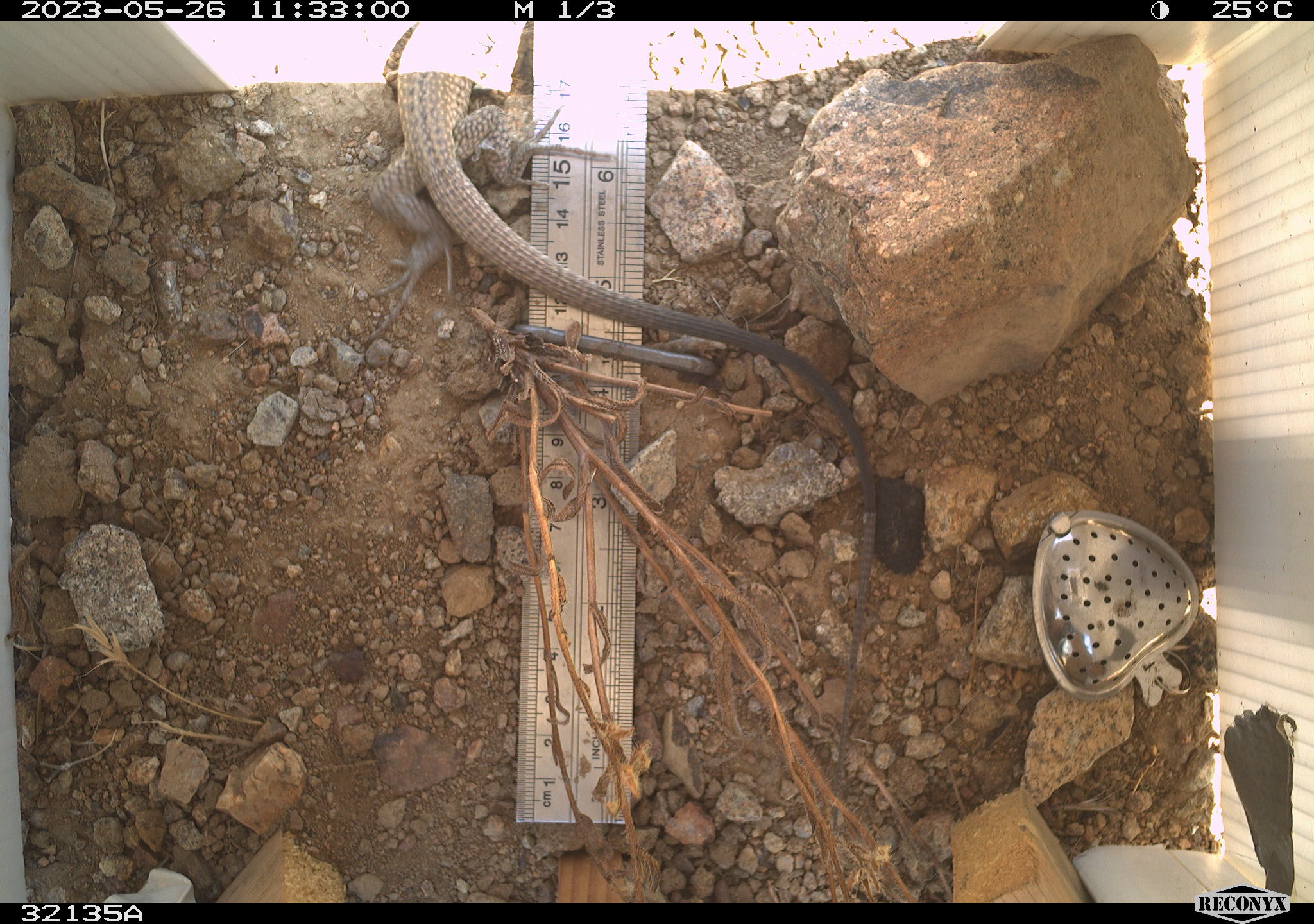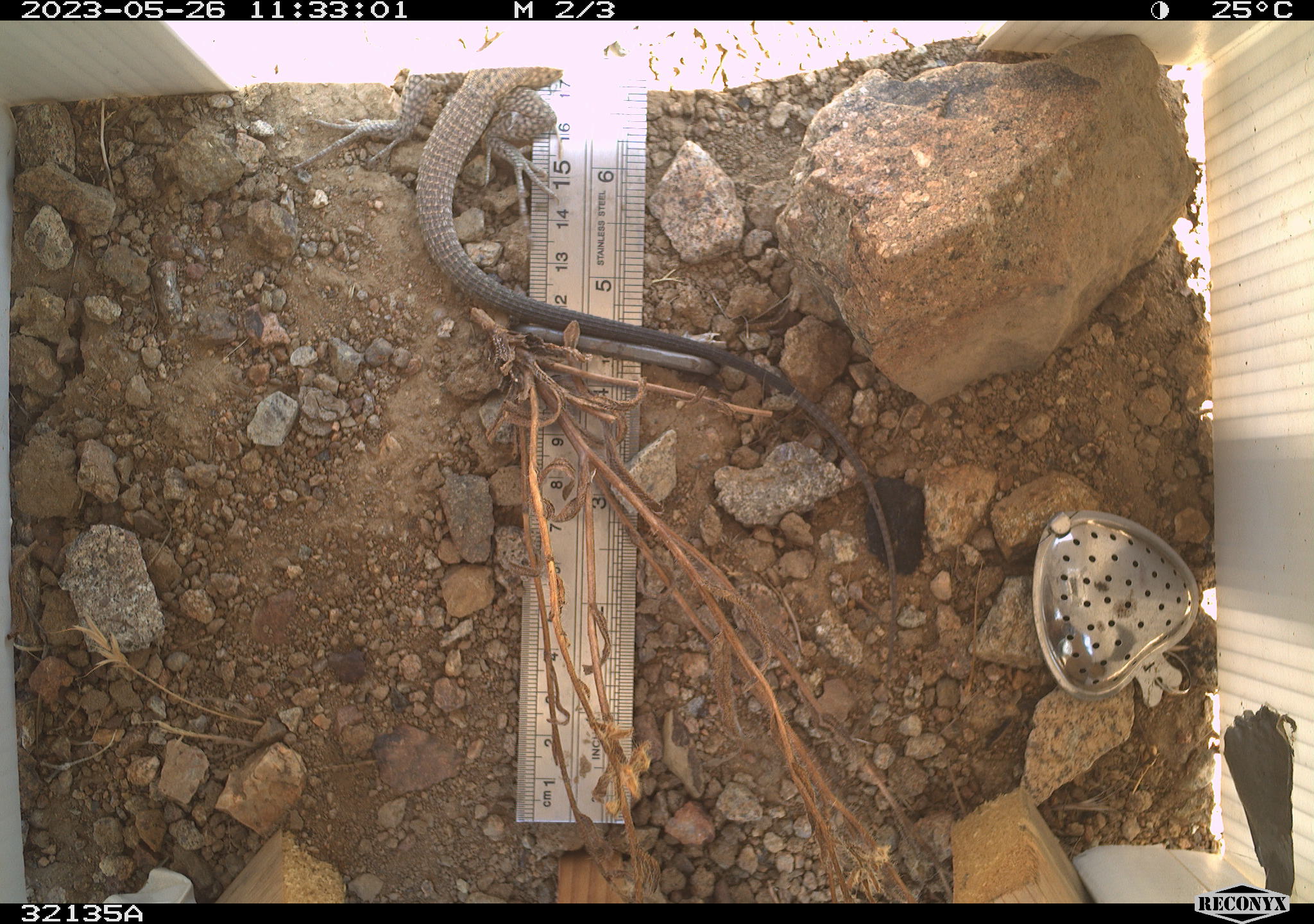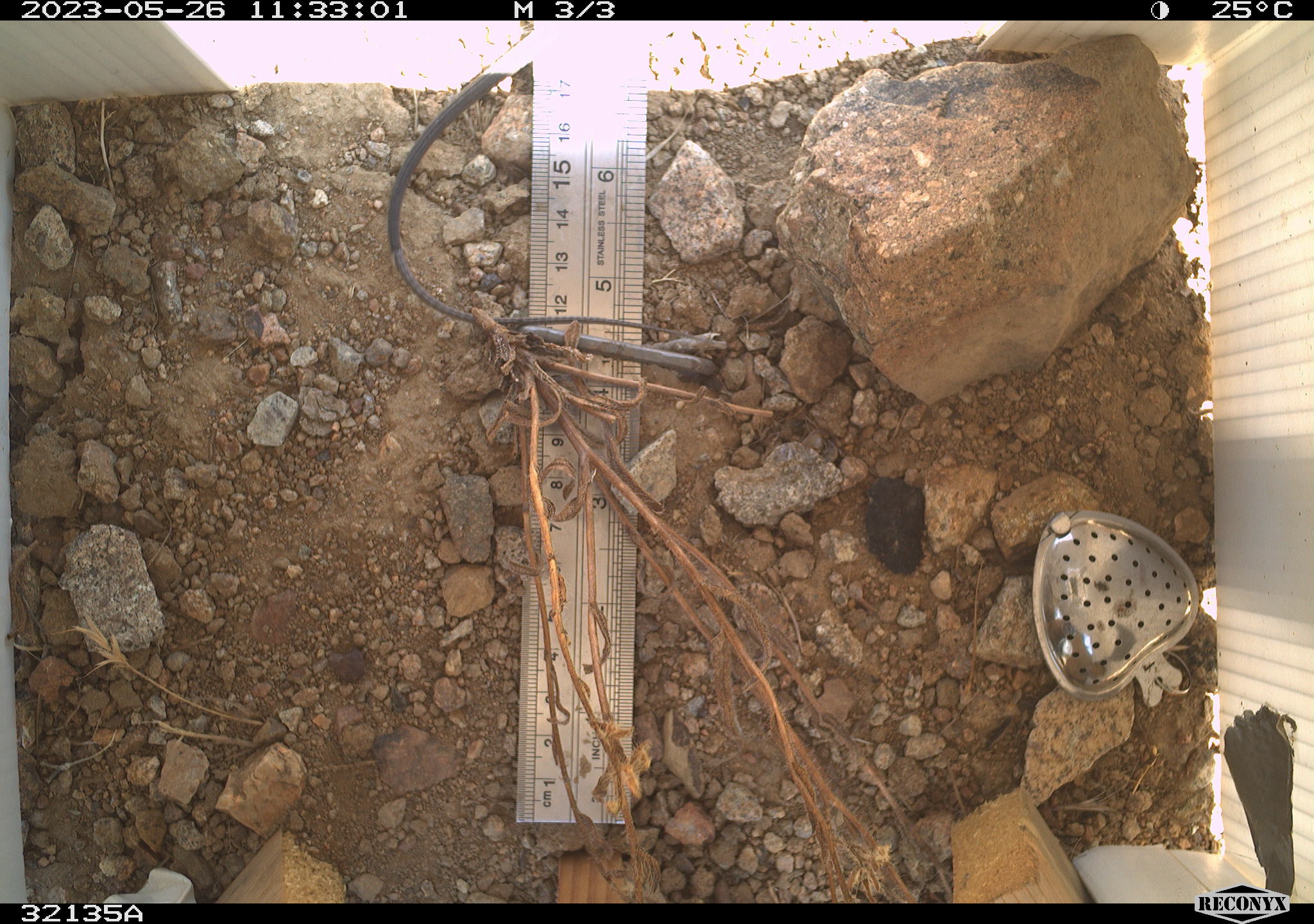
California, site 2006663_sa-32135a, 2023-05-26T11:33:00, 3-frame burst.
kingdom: Animalia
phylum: Chordata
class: Reptilia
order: Squamata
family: Teiidae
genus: Aspidoscelis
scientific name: Aspidoscelis tigris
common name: western whiptail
Western whiptail (Aspidoscelis tigris).